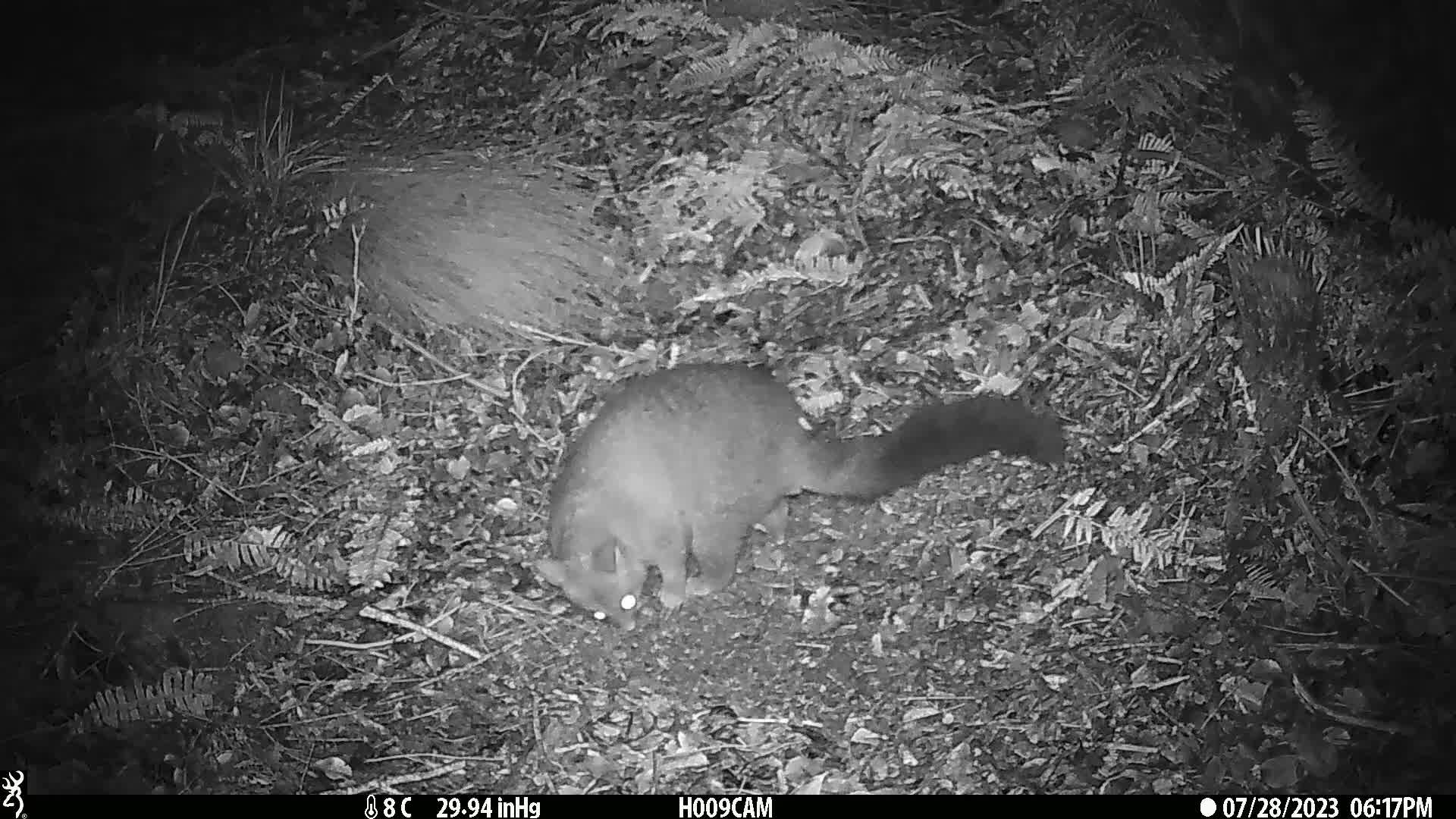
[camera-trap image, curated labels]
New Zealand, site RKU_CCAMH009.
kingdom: Animalia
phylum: Chordata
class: Mammalia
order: Diprotodontia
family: Phalangeridae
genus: Trichosurus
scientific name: Trichosurus vulpecula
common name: common brushtail possum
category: possum